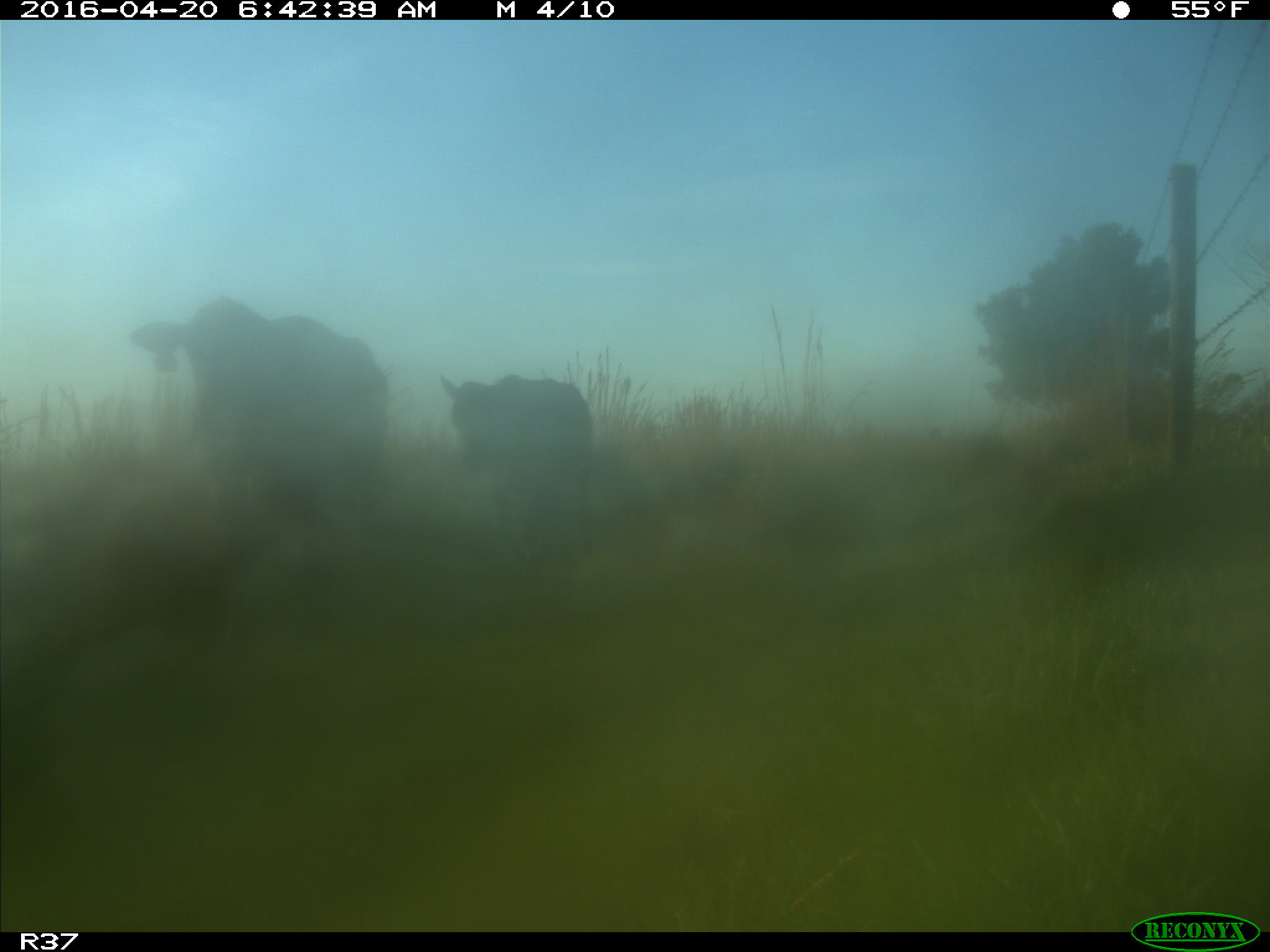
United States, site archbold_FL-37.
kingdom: Animalia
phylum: Chordata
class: Mammalia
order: Artiodactyla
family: Bovidae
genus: Bos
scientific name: Bos taurus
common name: domestic cow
Bos taurus (domestic cow).